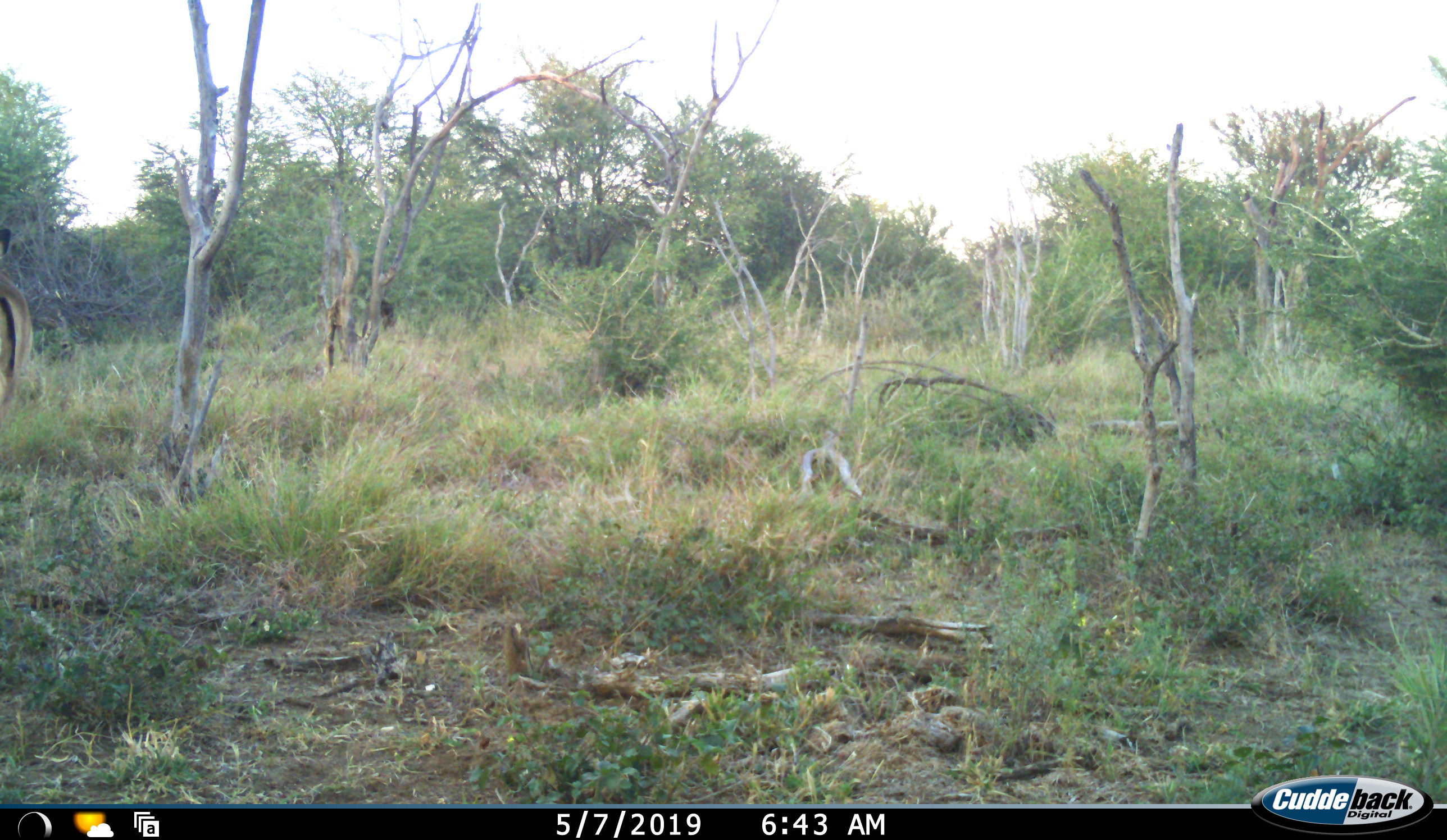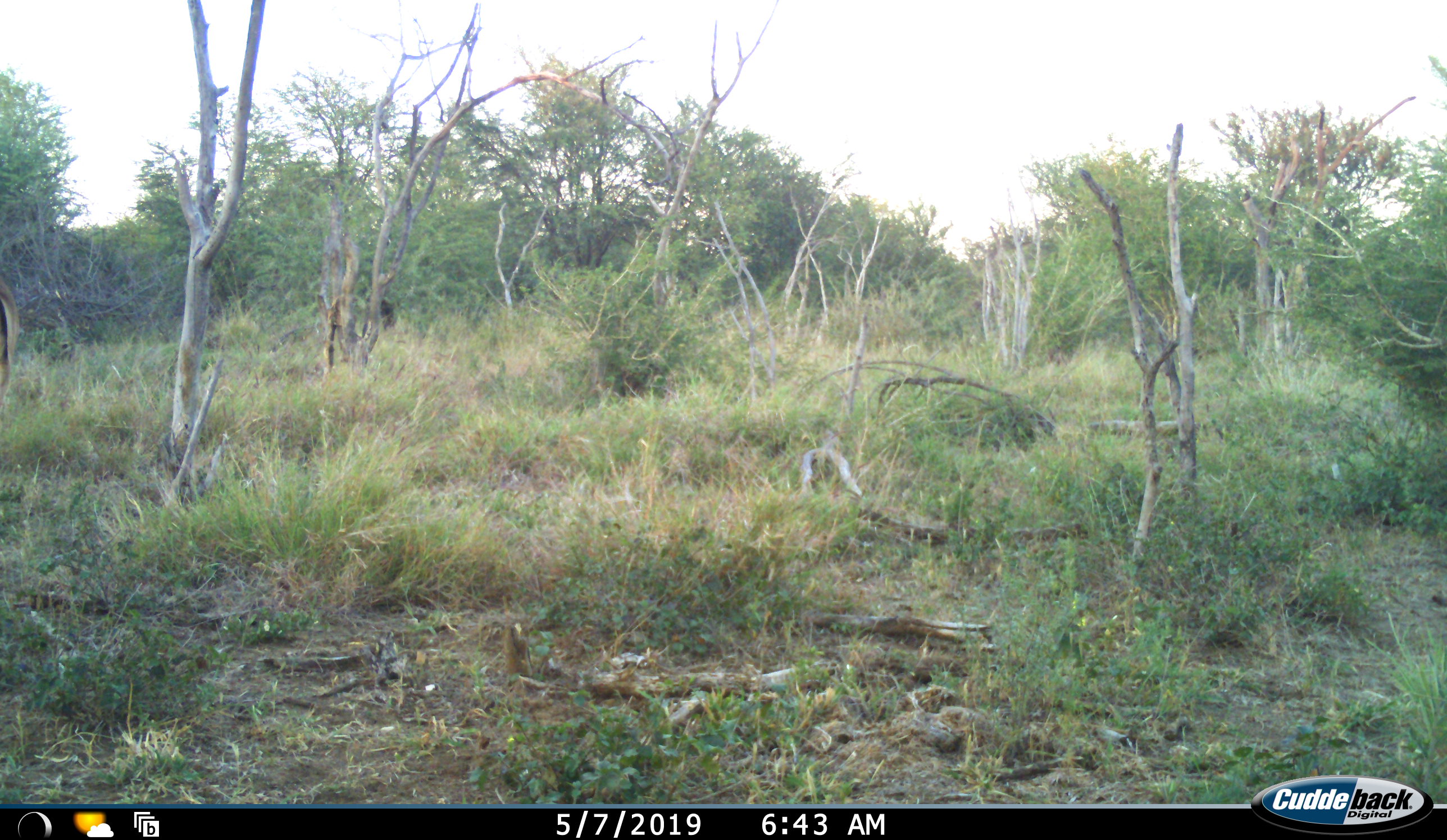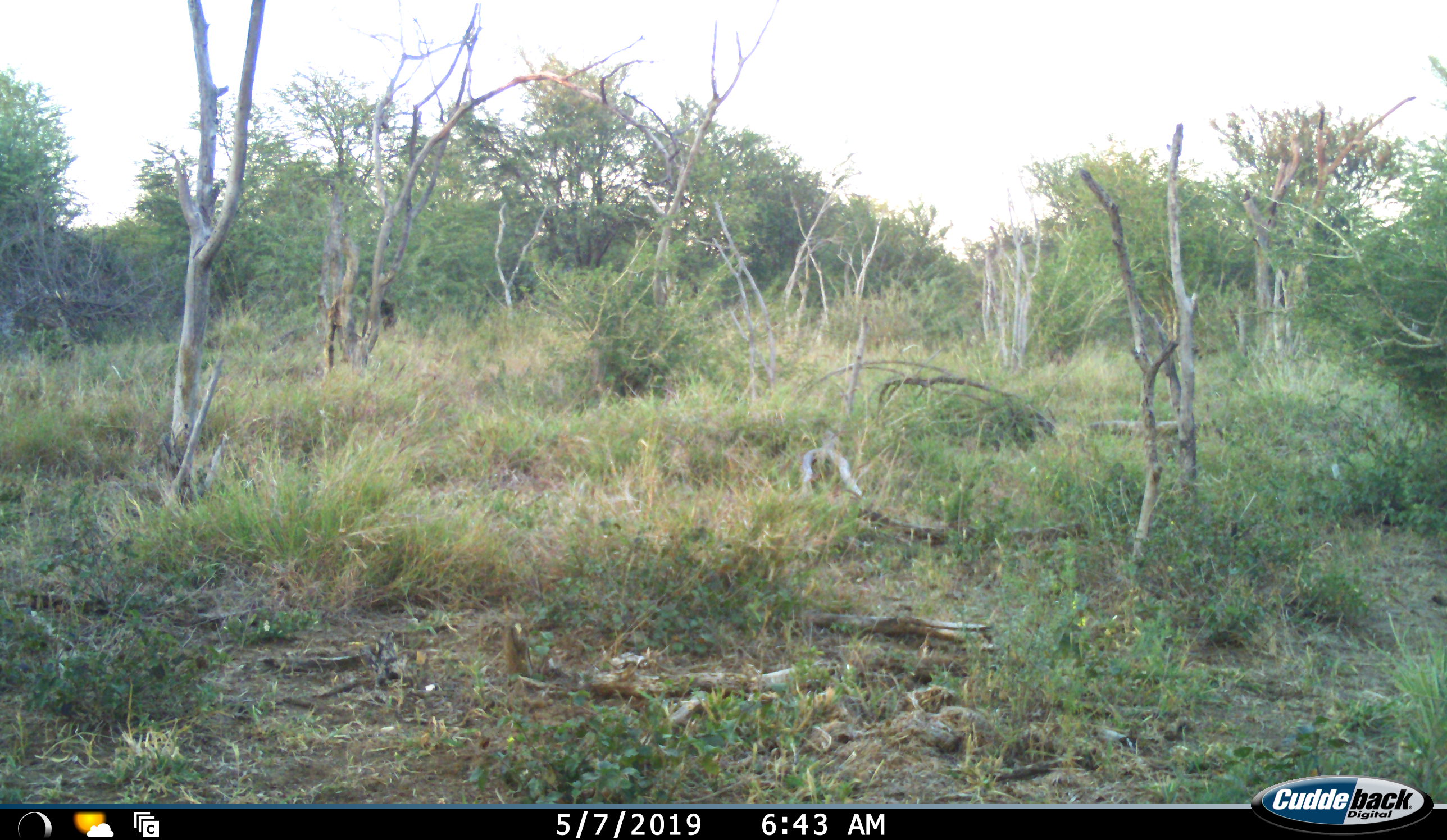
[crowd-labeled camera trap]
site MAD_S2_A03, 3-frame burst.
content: unidentified animal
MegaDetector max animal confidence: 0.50